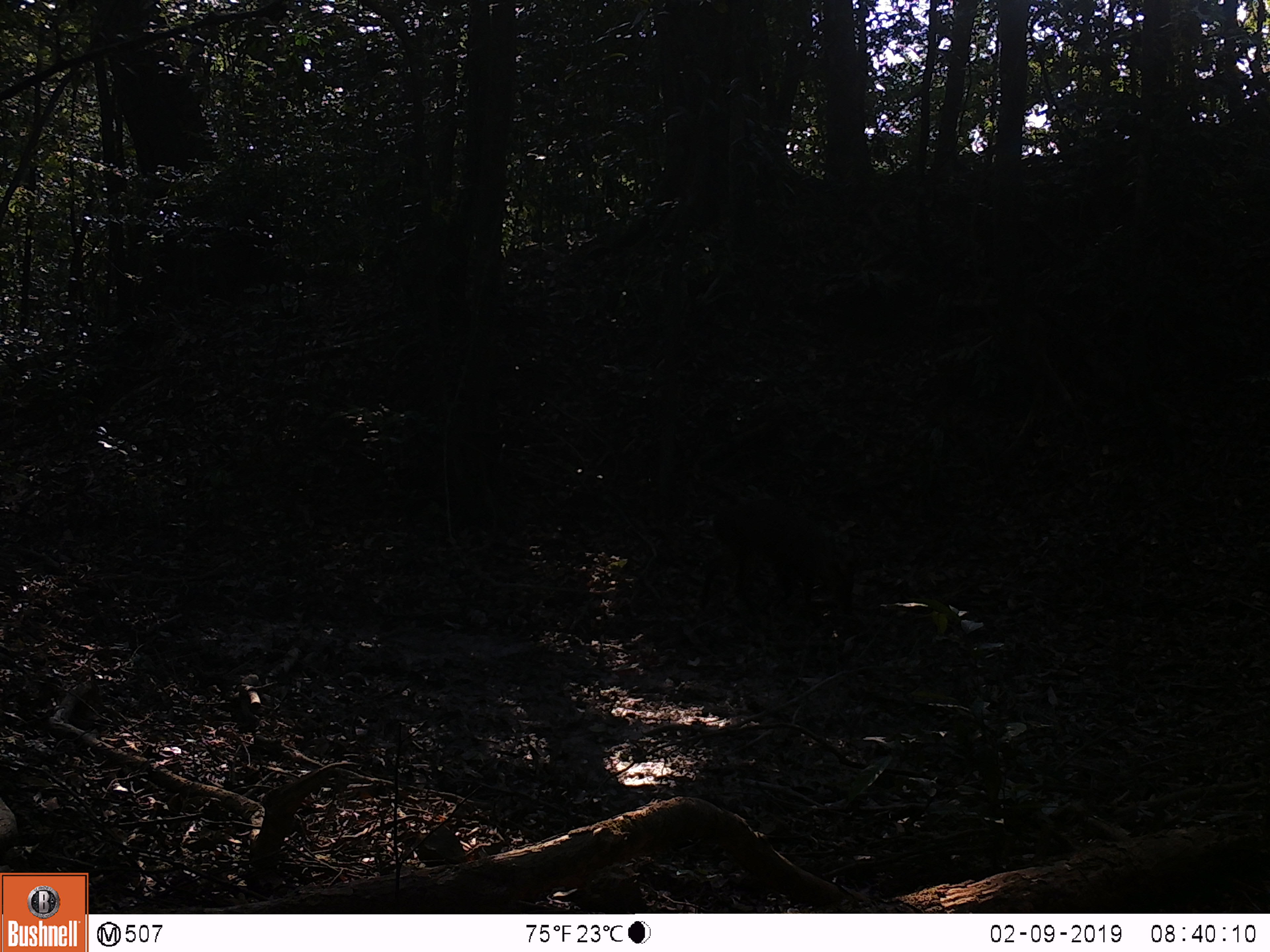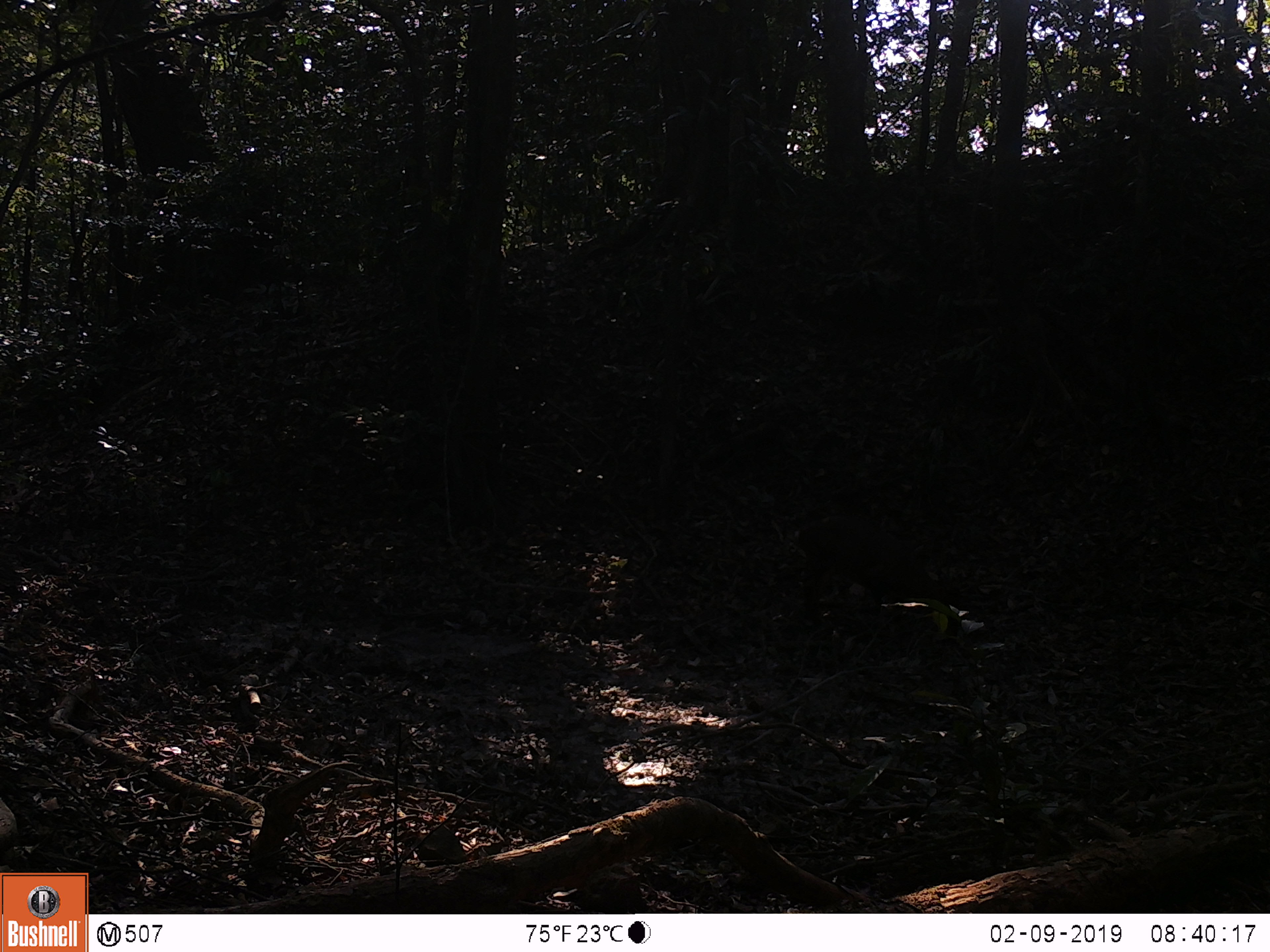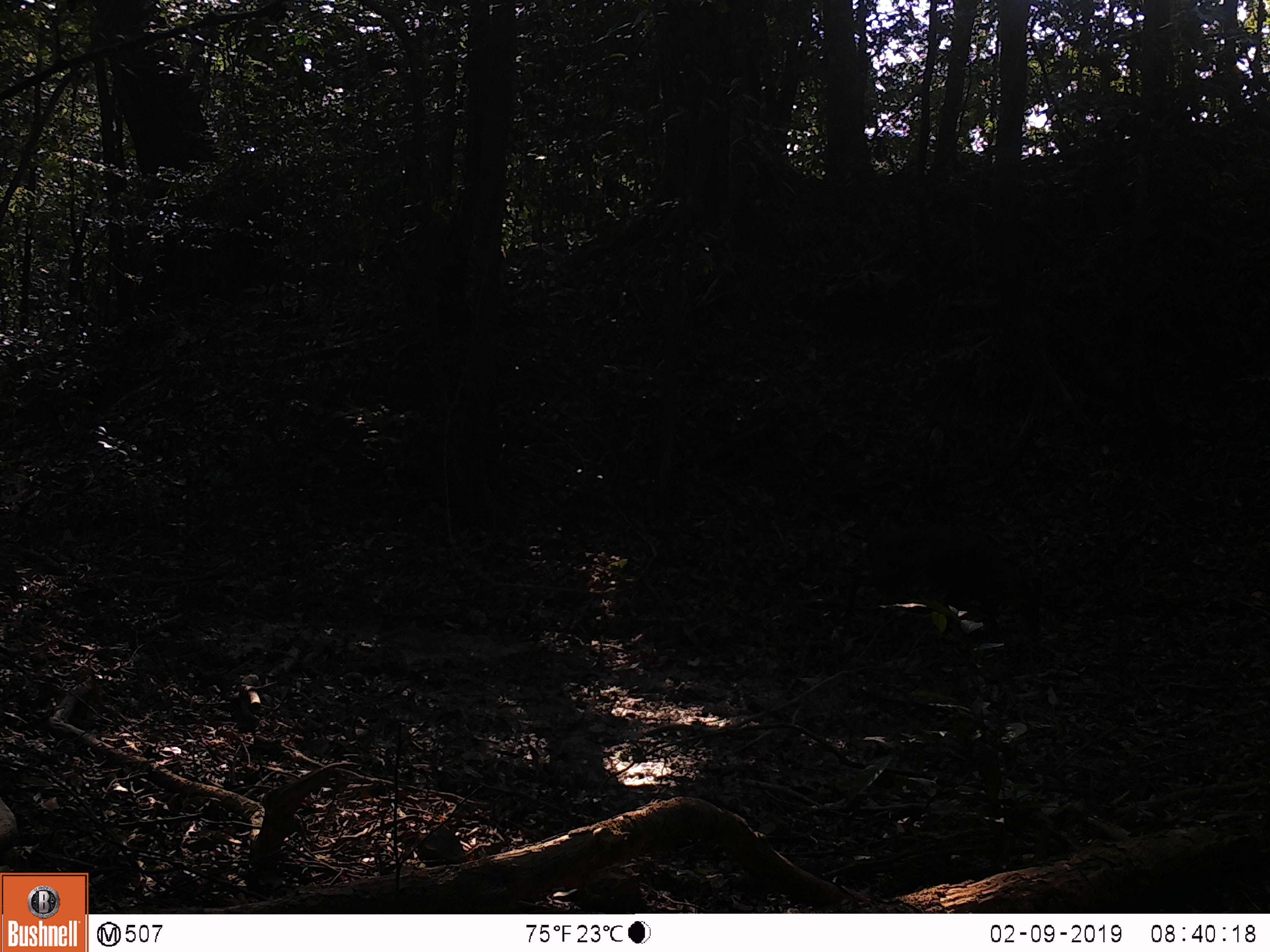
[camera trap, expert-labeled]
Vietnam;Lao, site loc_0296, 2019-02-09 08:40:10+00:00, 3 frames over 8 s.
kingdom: Animalia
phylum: Chordata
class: Mammalia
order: Artiodactyla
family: Cervidae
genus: Muntiacus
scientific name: Muntiacus vuquangensis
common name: large-antlered muntjac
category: large antlered muntjac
Large antlered muntjac (large-antlered muntjac) (Muntiacus vuquangensis). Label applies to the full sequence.